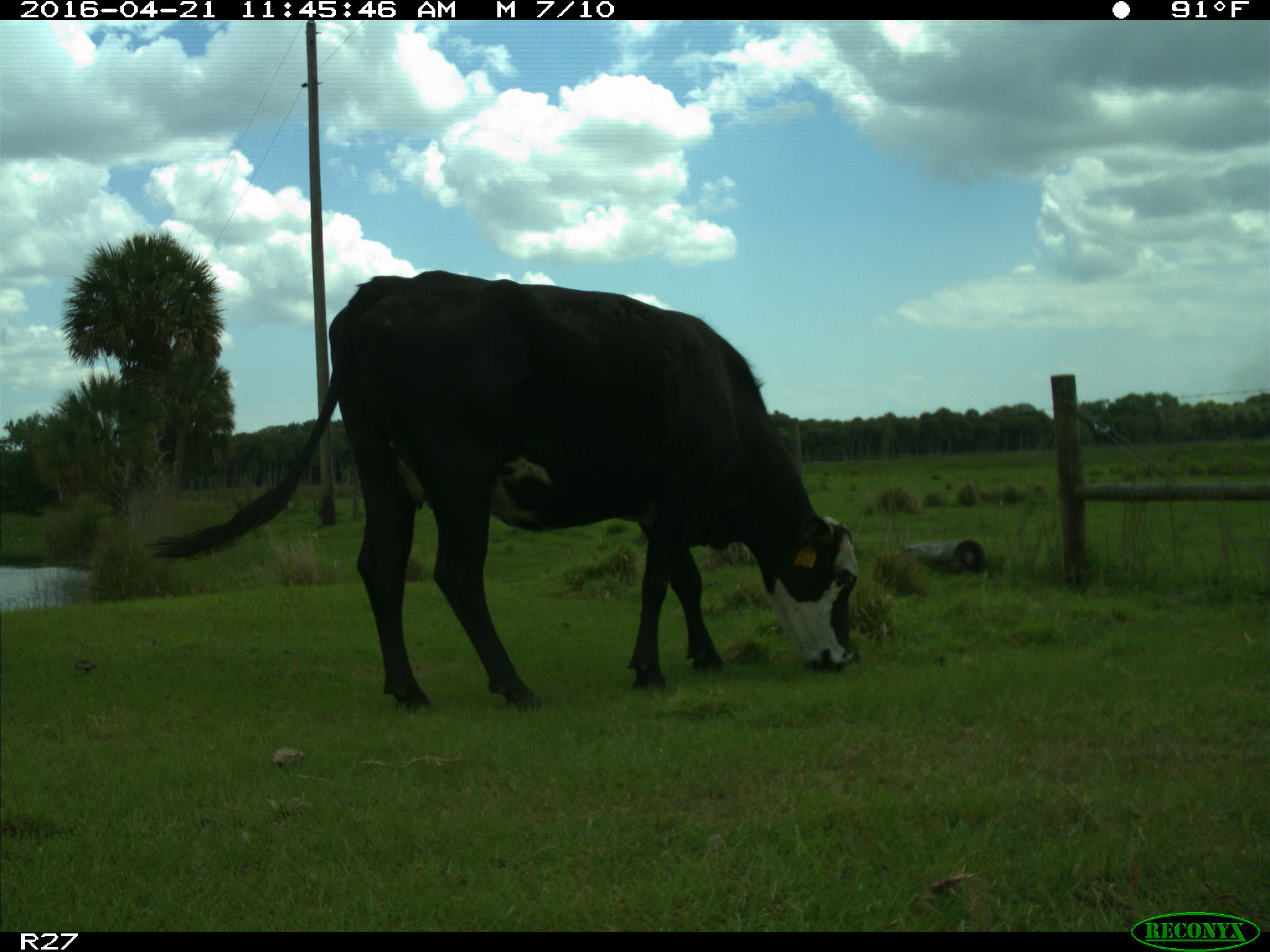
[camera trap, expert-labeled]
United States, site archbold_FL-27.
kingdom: Animalia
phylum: Chordata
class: Mammalia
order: Artiodactyla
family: Bovidae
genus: Bos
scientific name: Bos taurus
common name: domestic cow